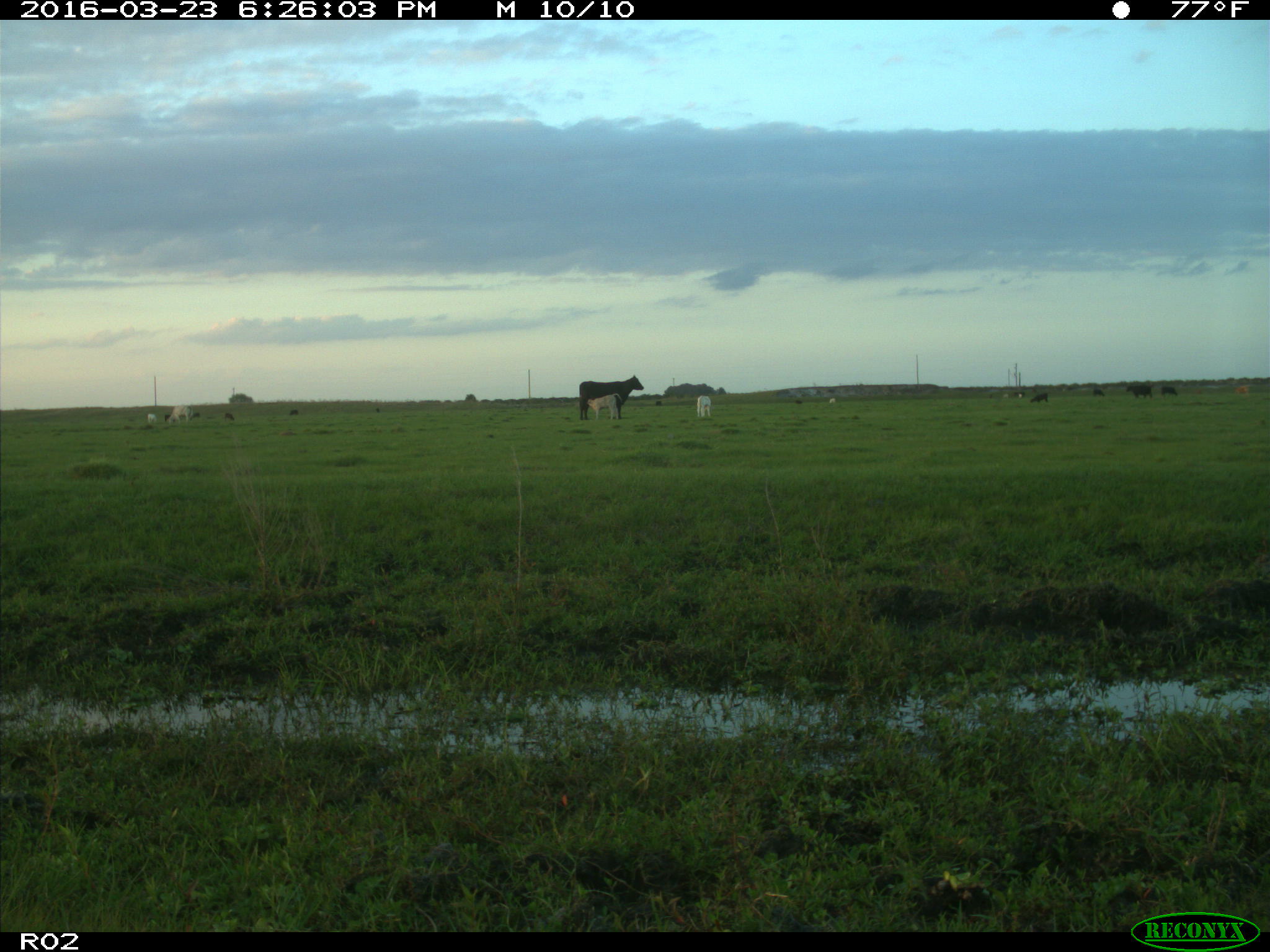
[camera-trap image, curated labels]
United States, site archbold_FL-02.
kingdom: Animalia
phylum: Chordata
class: Mammalia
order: Artiodactyla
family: Bovidae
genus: Bos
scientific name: Bos taurus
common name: domestic cow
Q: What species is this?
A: Bos taurus (domestic cow).